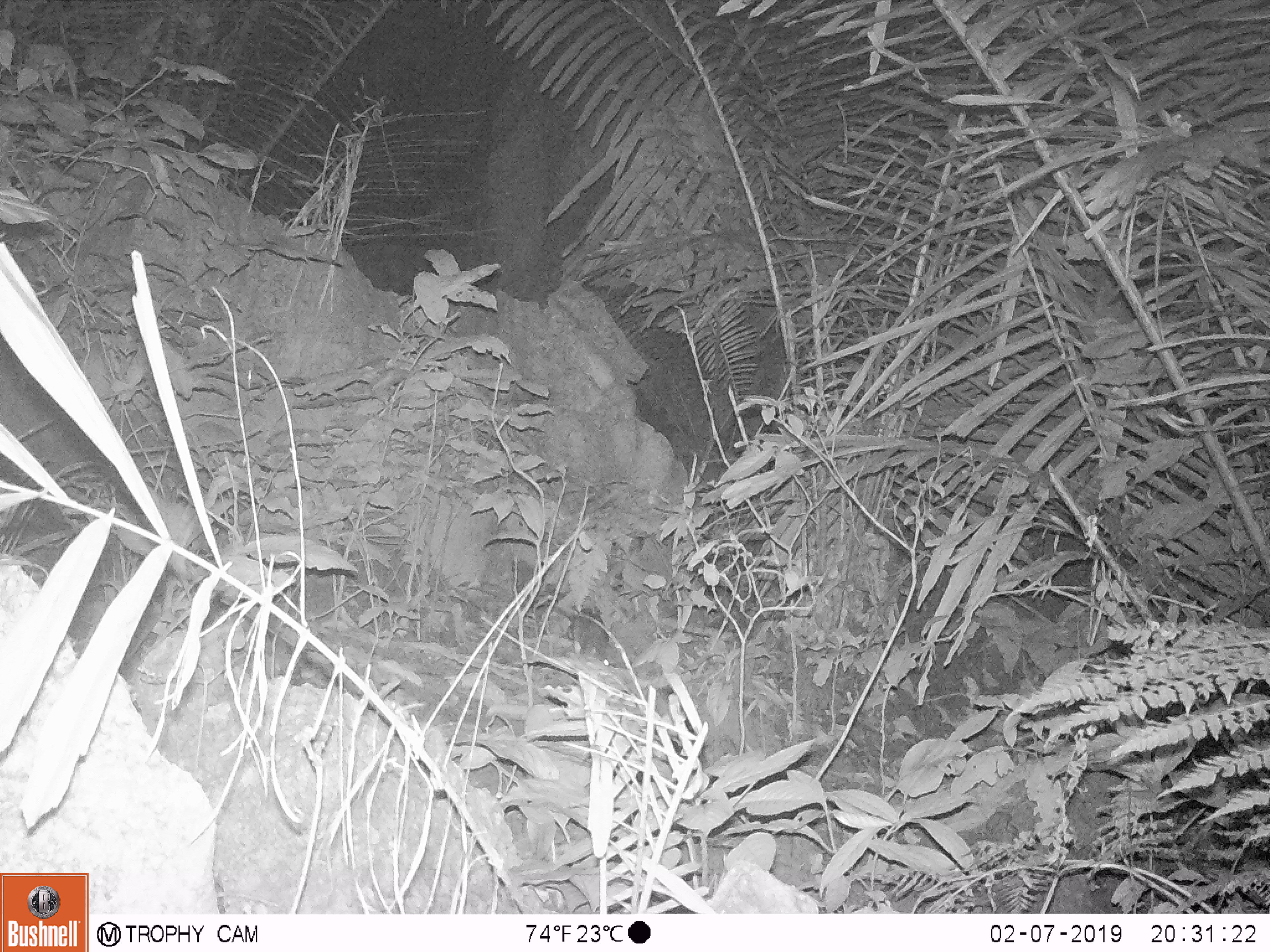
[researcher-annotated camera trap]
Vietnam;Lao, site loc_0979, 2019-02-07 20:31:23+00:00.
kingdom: Animalia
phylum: Chordata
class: Mammalia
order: Rodentia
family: Muridae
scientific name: Muridae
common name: old-world mice and rats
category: unidentified murid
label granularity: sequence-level